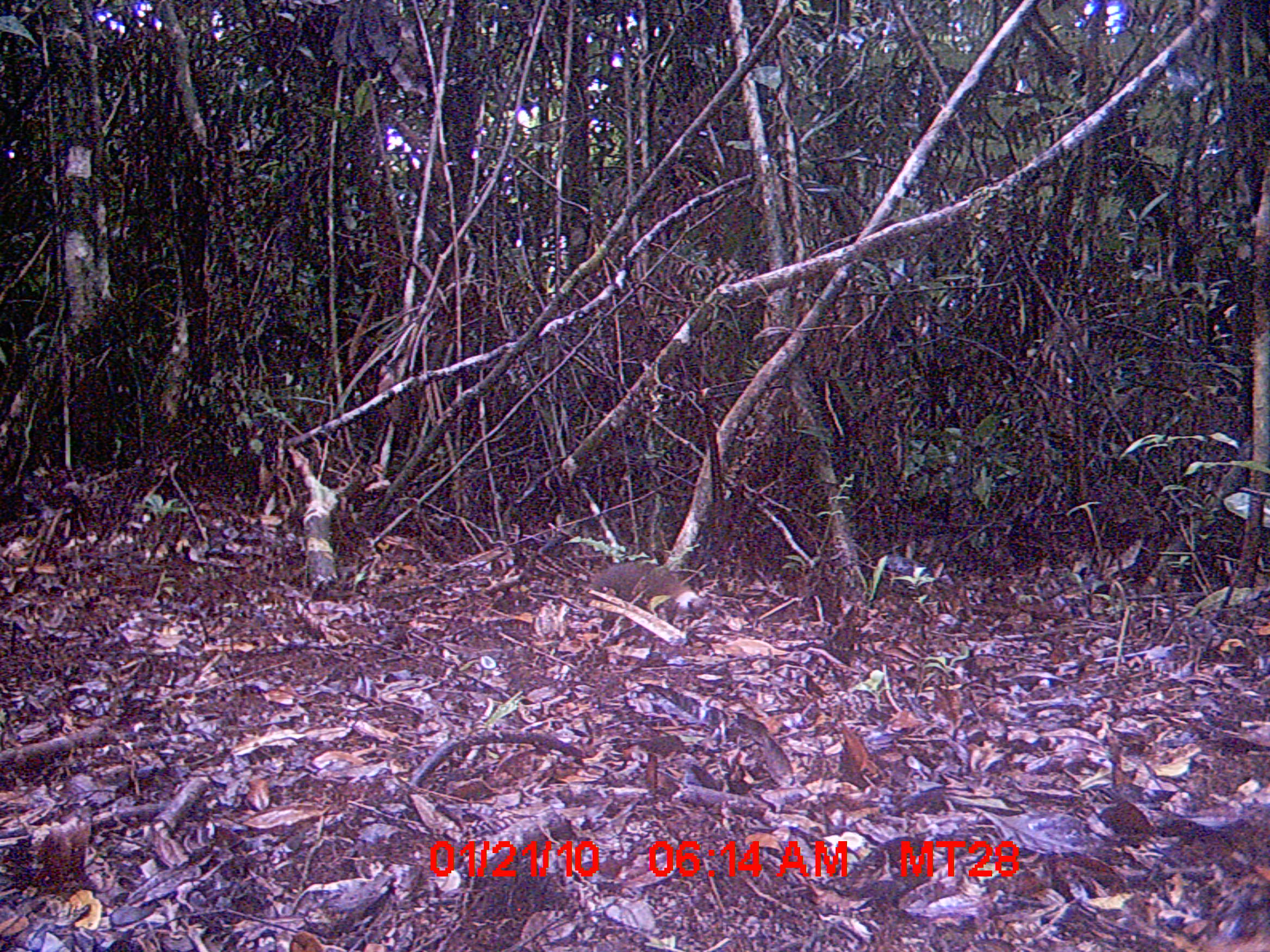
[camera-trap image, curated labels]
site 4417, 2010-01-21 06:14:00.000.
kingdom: Animalia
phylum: Chordata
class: Mammalia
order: Rodentia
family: Nesomyidae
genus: Hypogeomys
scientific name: Hypogeomys antimena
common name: malagasy giant rat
Hypogeomys antimena (malagasy giant rat), count 1.